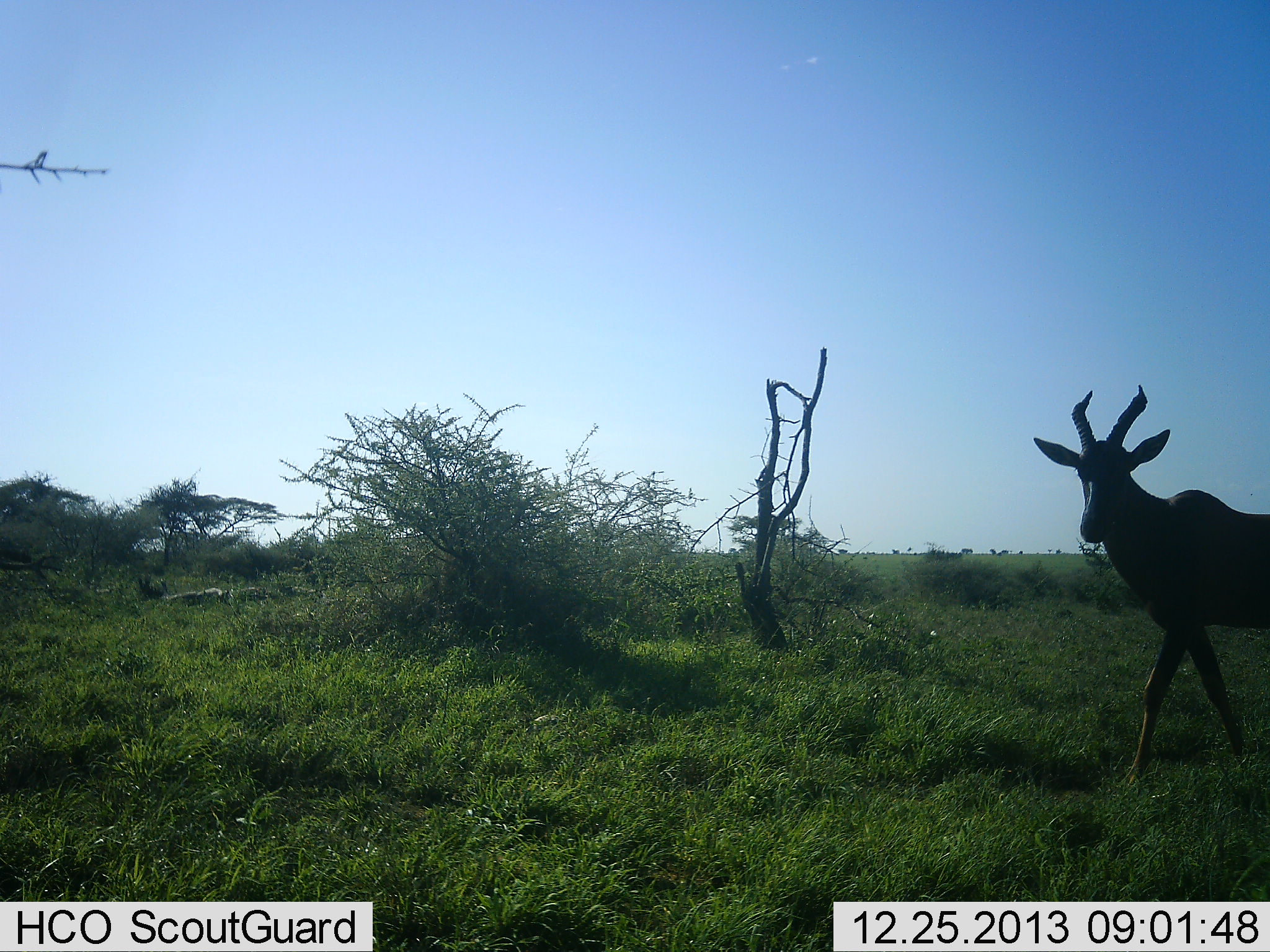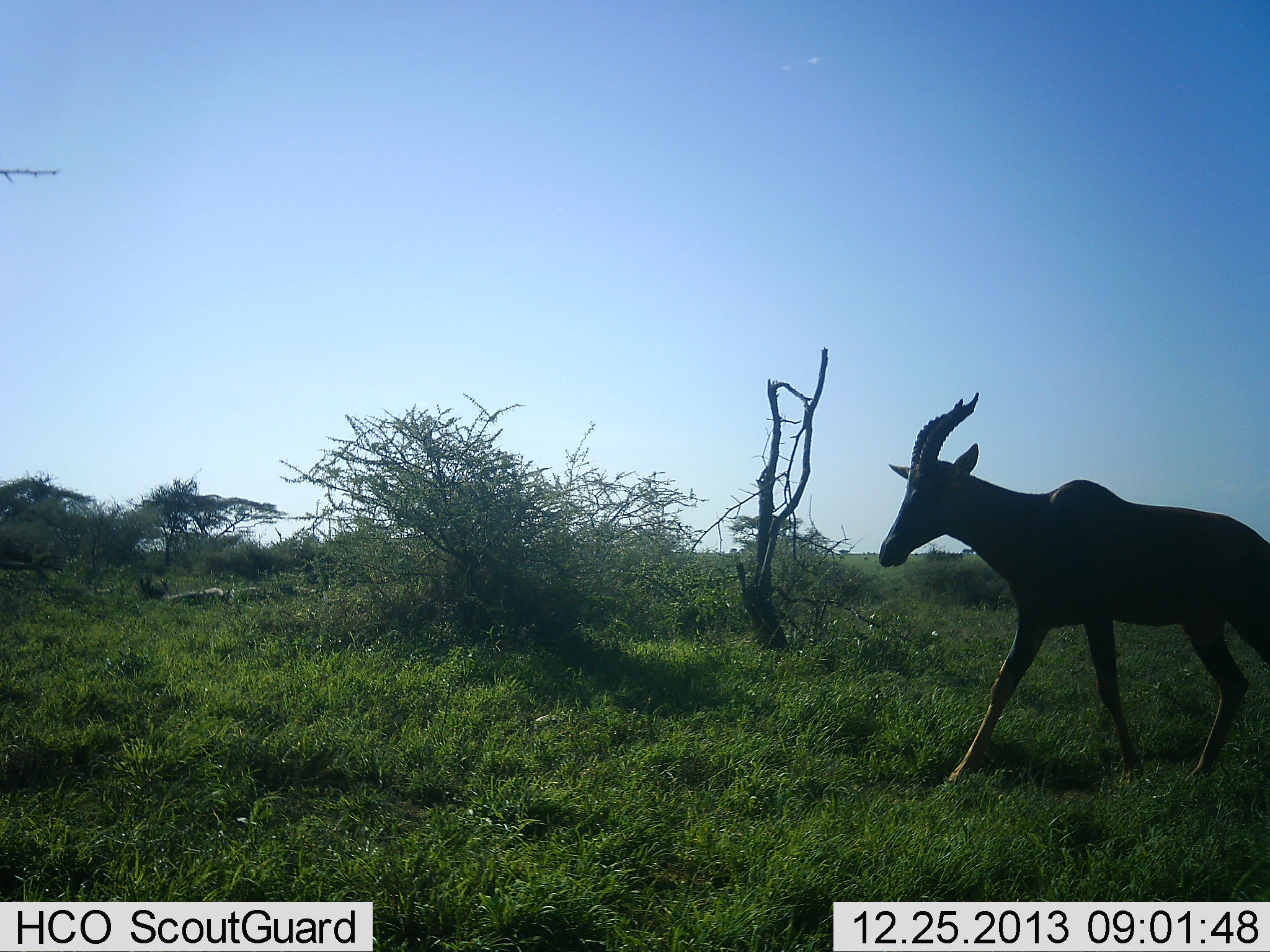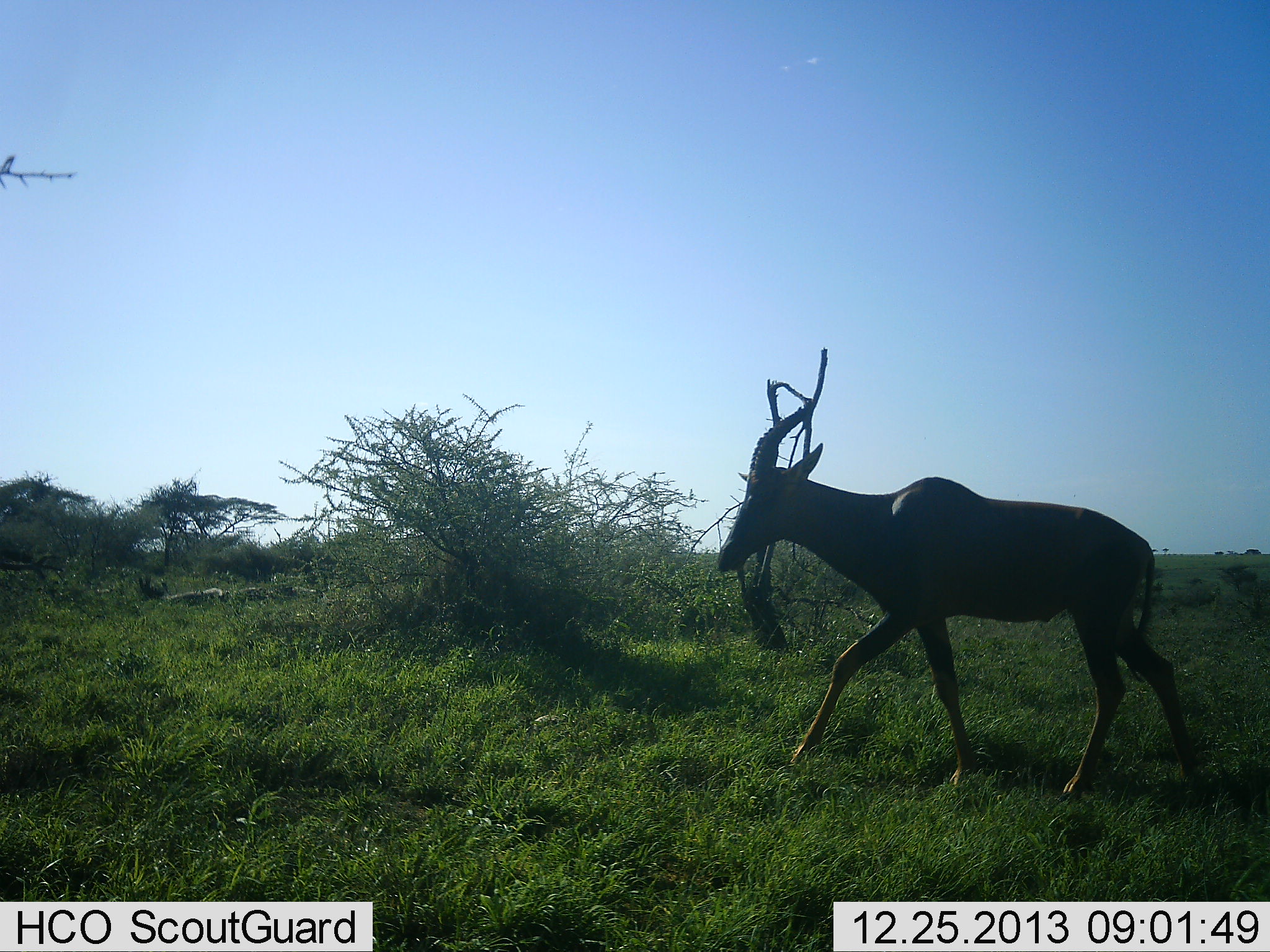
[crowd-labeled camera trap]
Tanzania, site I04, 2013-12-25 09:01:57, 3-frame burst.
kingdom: Animalia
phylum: Chordata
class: Mammalia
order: Artiodactyla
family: Bovidae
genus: Damaliscus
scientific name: Damaliscus lunatus jimela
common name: topi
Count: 1.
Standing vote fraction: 0%.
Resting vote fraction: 0%.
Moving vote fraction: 100%.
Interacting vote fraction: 0%.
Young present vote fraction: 0%.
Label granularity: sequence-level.